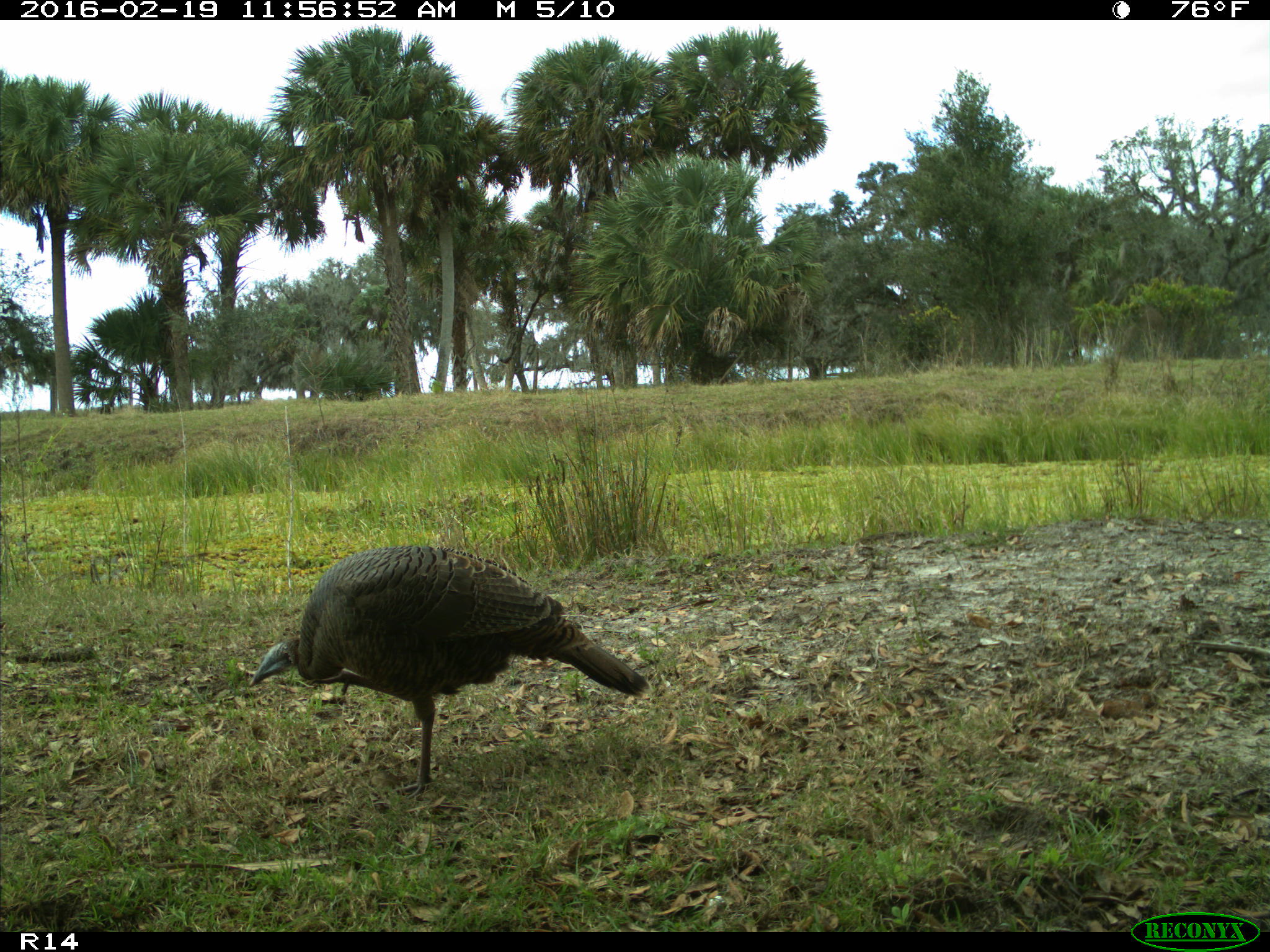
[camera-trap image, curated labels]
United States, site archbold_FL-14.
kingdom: Animalia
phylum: Chordata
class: Aves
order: Galliformes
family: Phasianidae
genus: Meleagris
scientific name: Meleagris gallopavo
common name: wild turkey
Meleagris gallopavo (wild turkey).